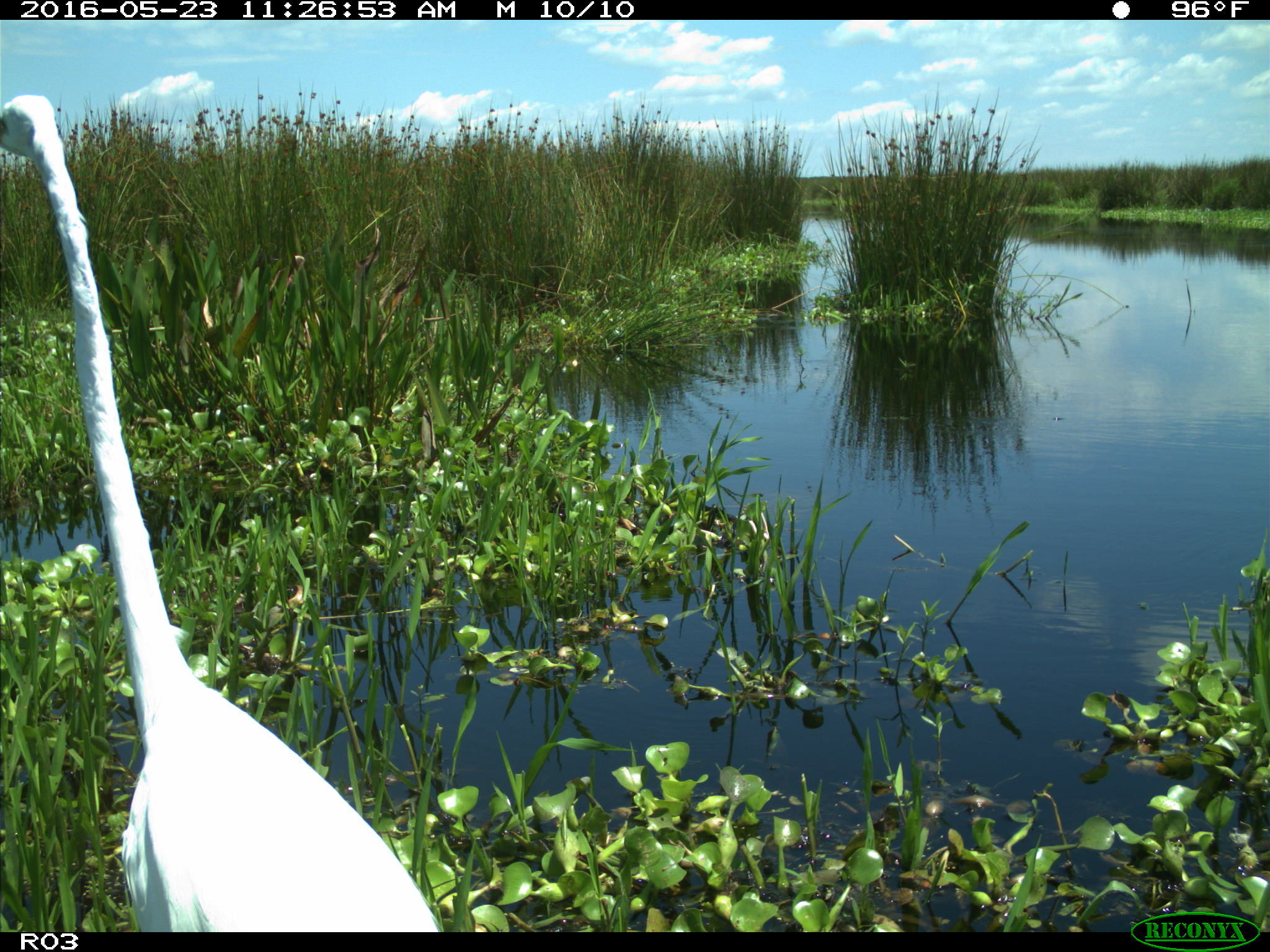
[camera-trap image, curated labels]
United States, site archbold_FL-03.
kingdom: Animalia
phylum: Chordata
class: Aves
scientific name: Aves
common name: birds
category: unidentified bird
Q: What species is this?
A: Unidentified bird (birds) (Aves).